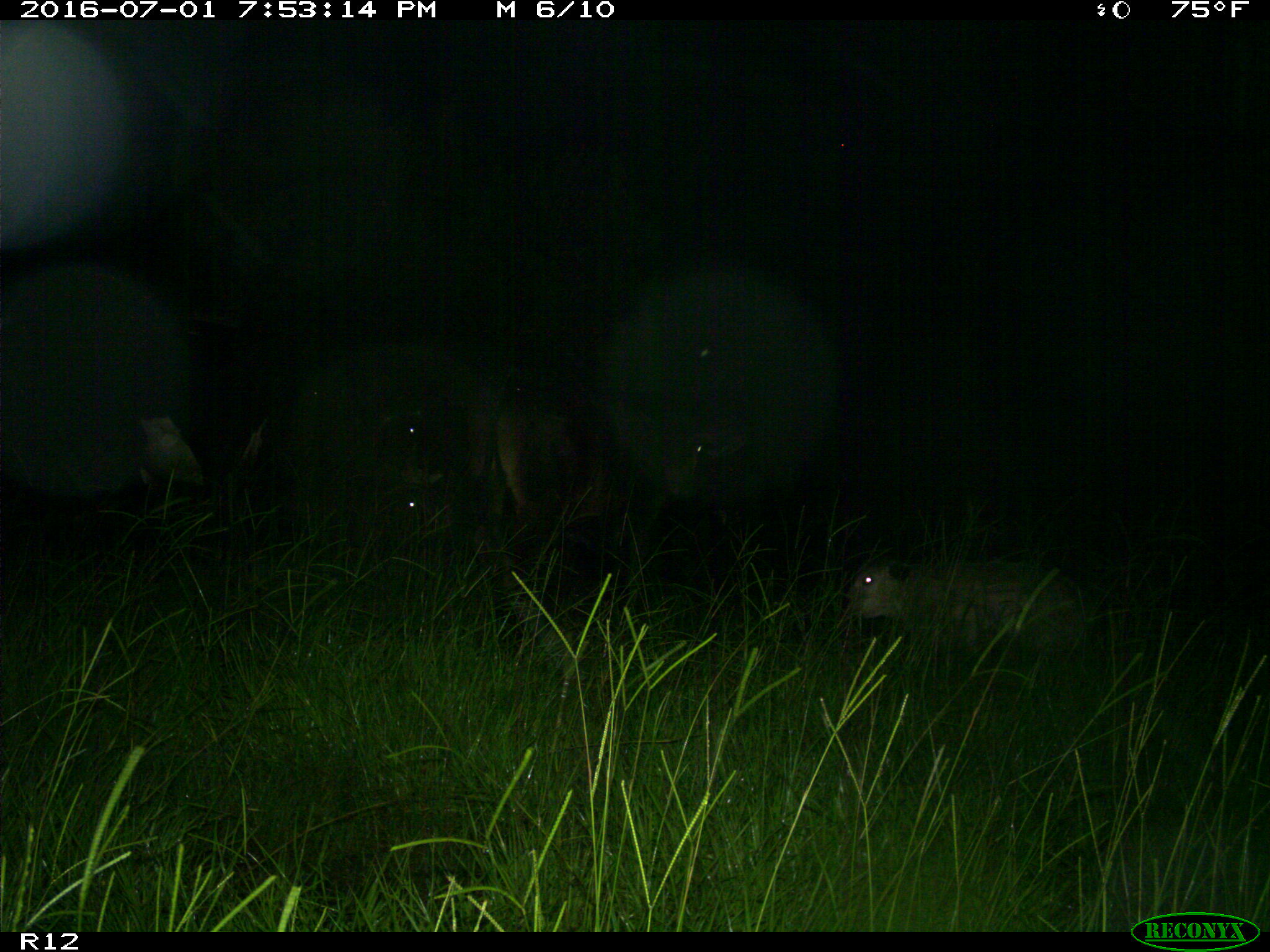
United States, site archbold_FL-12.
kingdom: Animalia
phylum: Chordata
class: Mammalia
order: Artiodactyla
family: Bovidae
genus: Bos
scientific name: Bos taurus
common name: domestic cow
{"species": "Bos taurus (domestic cow)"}